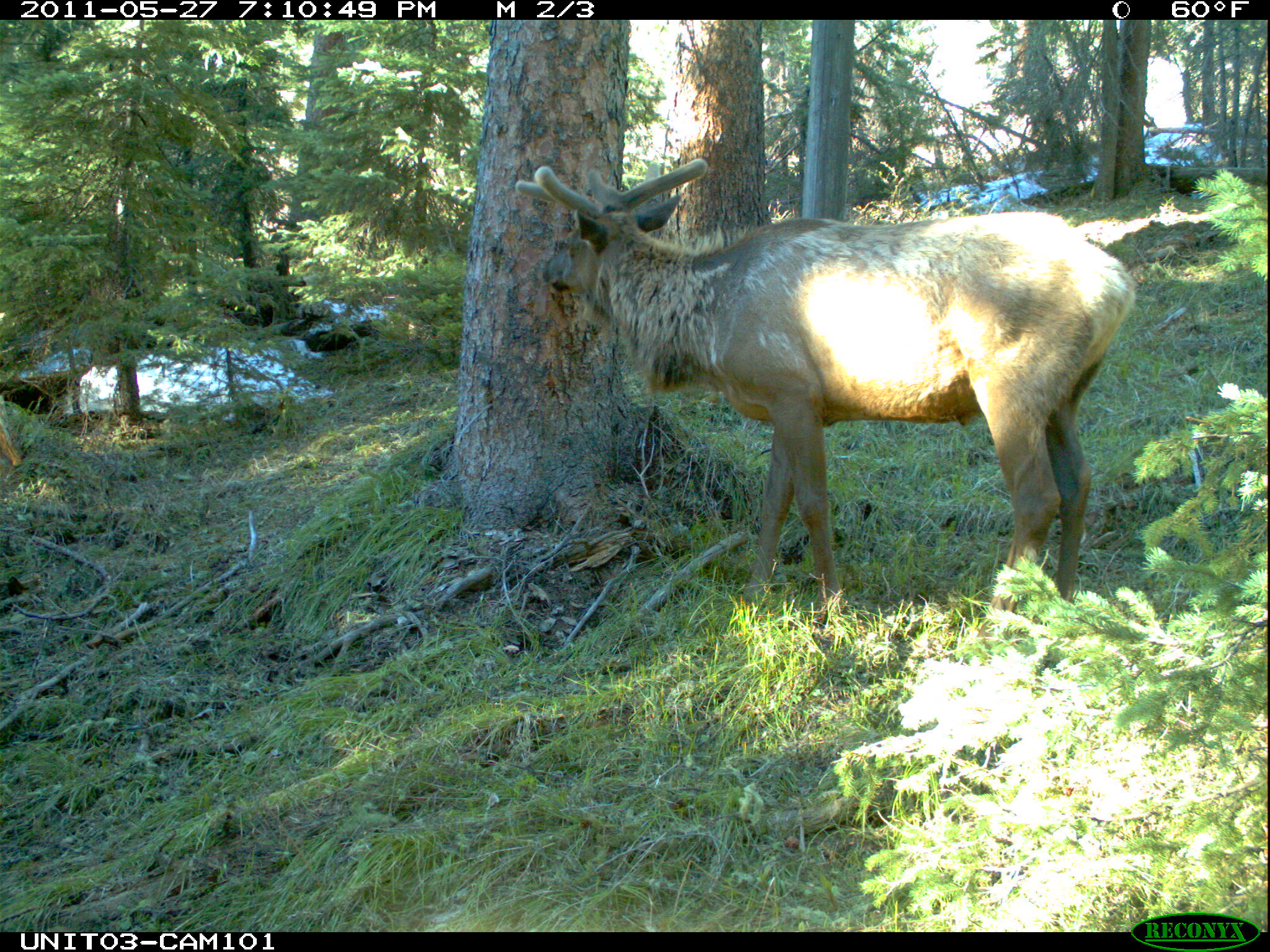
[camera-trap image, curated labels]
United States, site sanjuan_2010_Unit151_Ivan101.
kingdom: Animalia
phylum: Chordata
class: Mammalia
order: Artiodactyla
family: Cervidae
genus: Cervus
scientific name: Cervus elaphus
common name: red deer